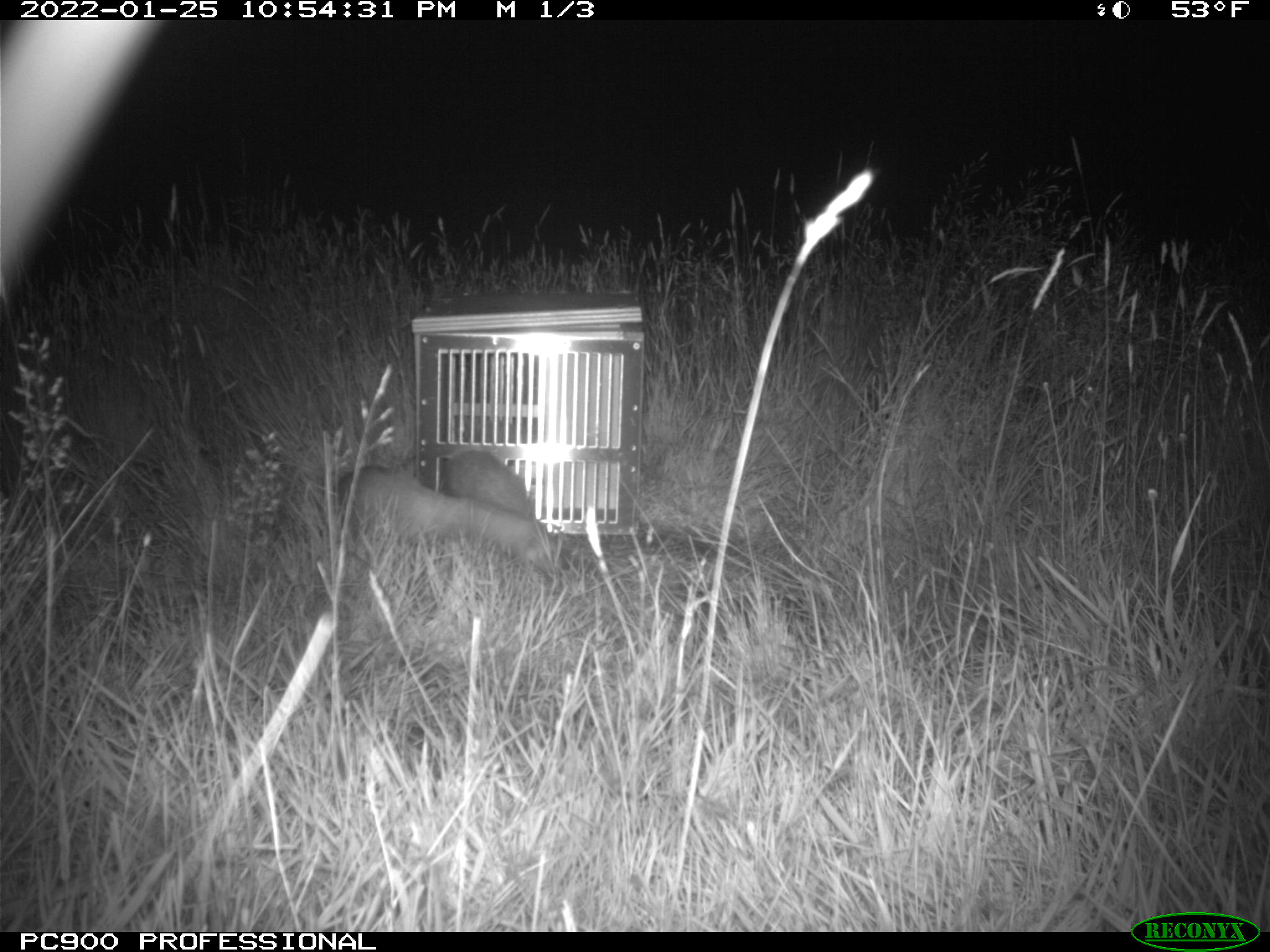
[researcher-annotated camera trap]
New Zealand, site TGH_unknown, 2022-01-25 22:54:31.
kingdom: Animalia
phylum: Chordata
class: Mammalia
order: Carnivora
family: Mustelidae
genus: Mustela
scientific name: Mustela furo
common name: ferret